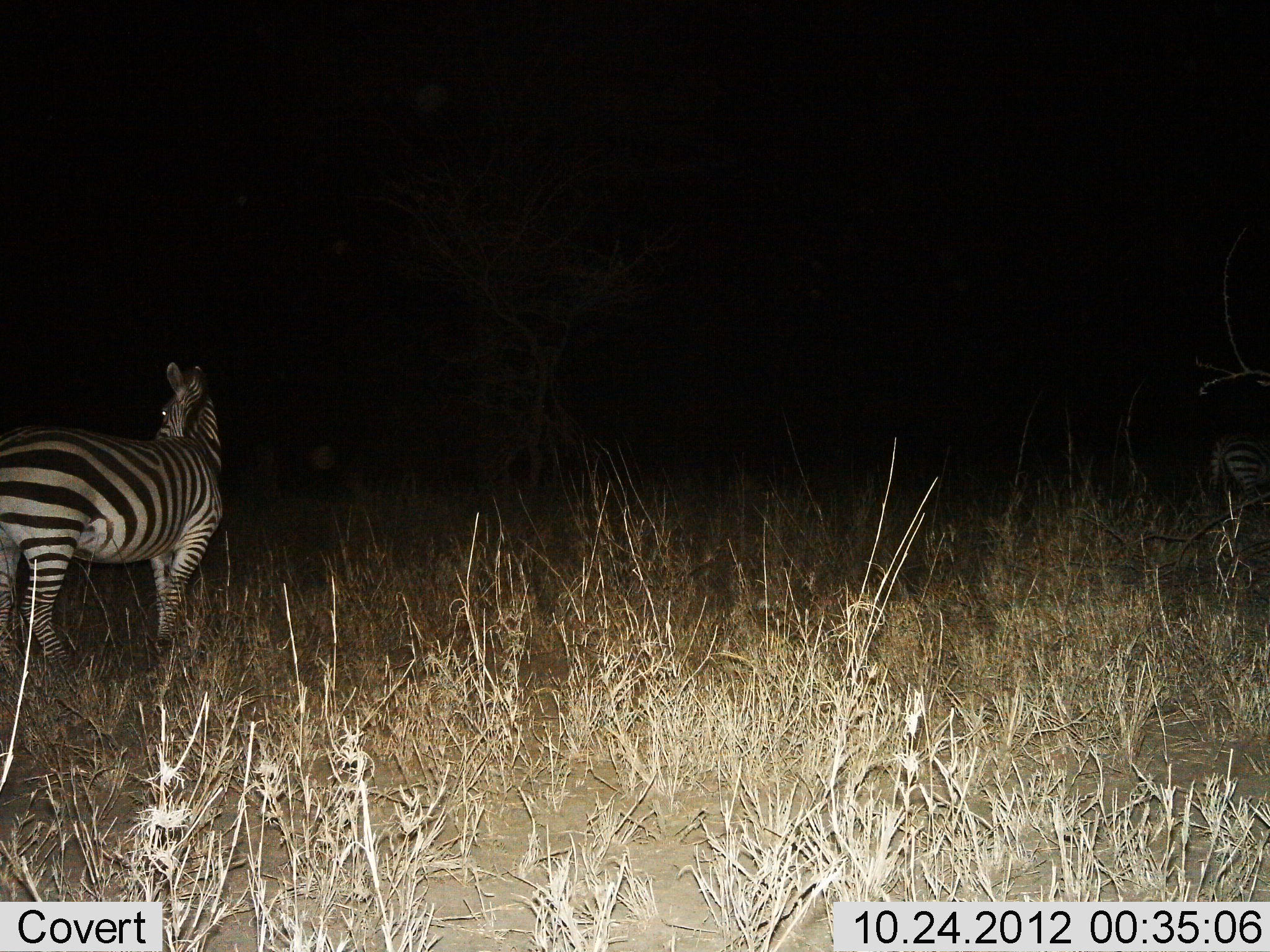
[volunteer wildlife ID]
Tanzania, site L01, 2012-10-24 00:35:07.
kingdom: Animalia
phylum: Chordata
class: Mammalia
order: Perissodactyla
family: Equidae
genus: Equus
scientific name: Equus quagga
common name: plains zebra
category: zebra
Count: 2.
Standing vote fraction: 100%.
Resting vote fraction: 0%.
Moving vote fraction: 0%.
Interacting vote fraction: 0%.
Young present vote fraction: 0%.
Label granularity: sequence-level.